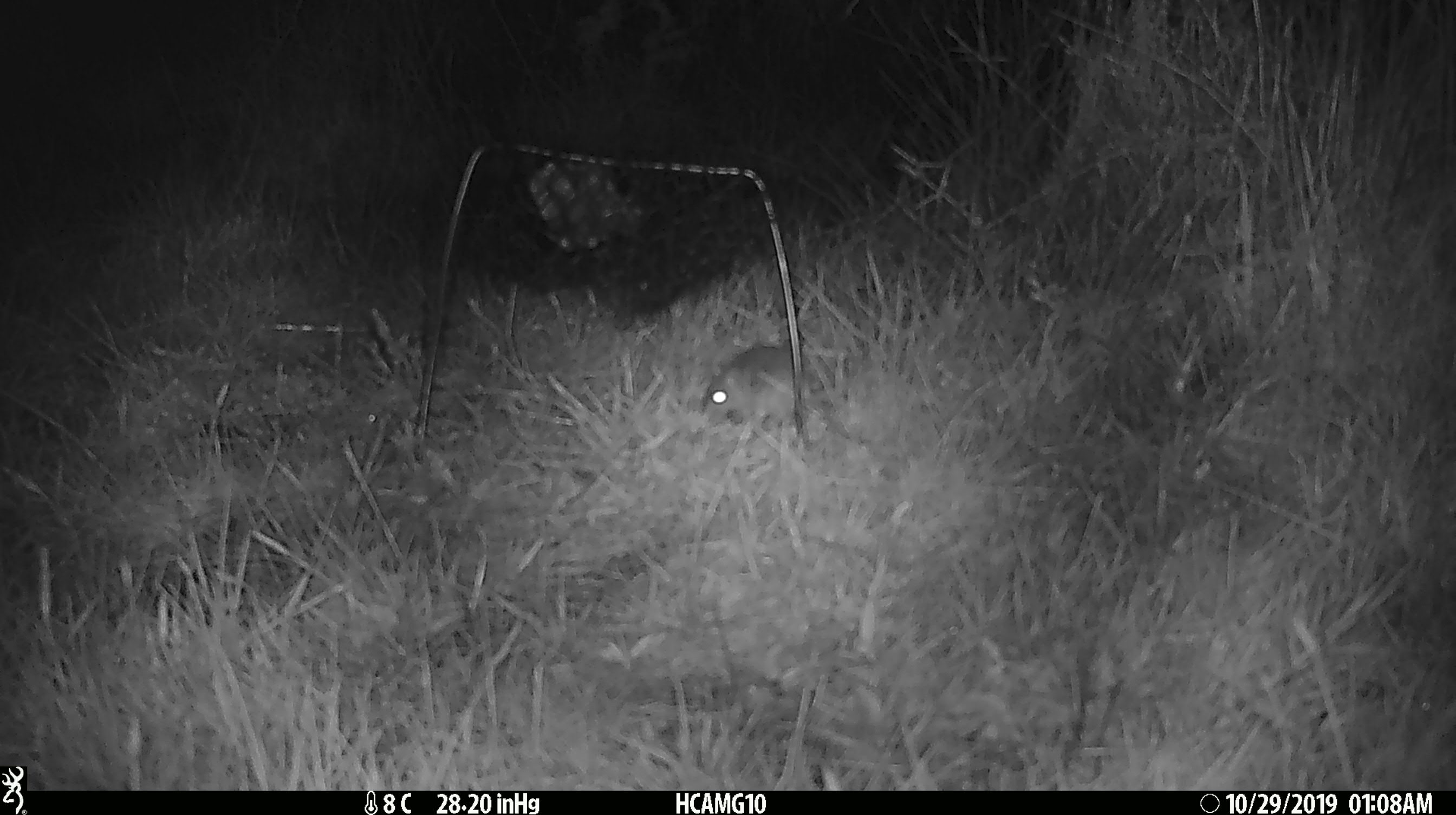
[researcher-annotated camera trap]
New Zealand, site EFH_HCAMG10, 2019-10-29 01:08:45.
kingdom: Animalia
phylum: Chordata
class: Mammalia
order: Rodentia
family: Muridae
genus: Mus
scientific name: Mus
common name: mouse